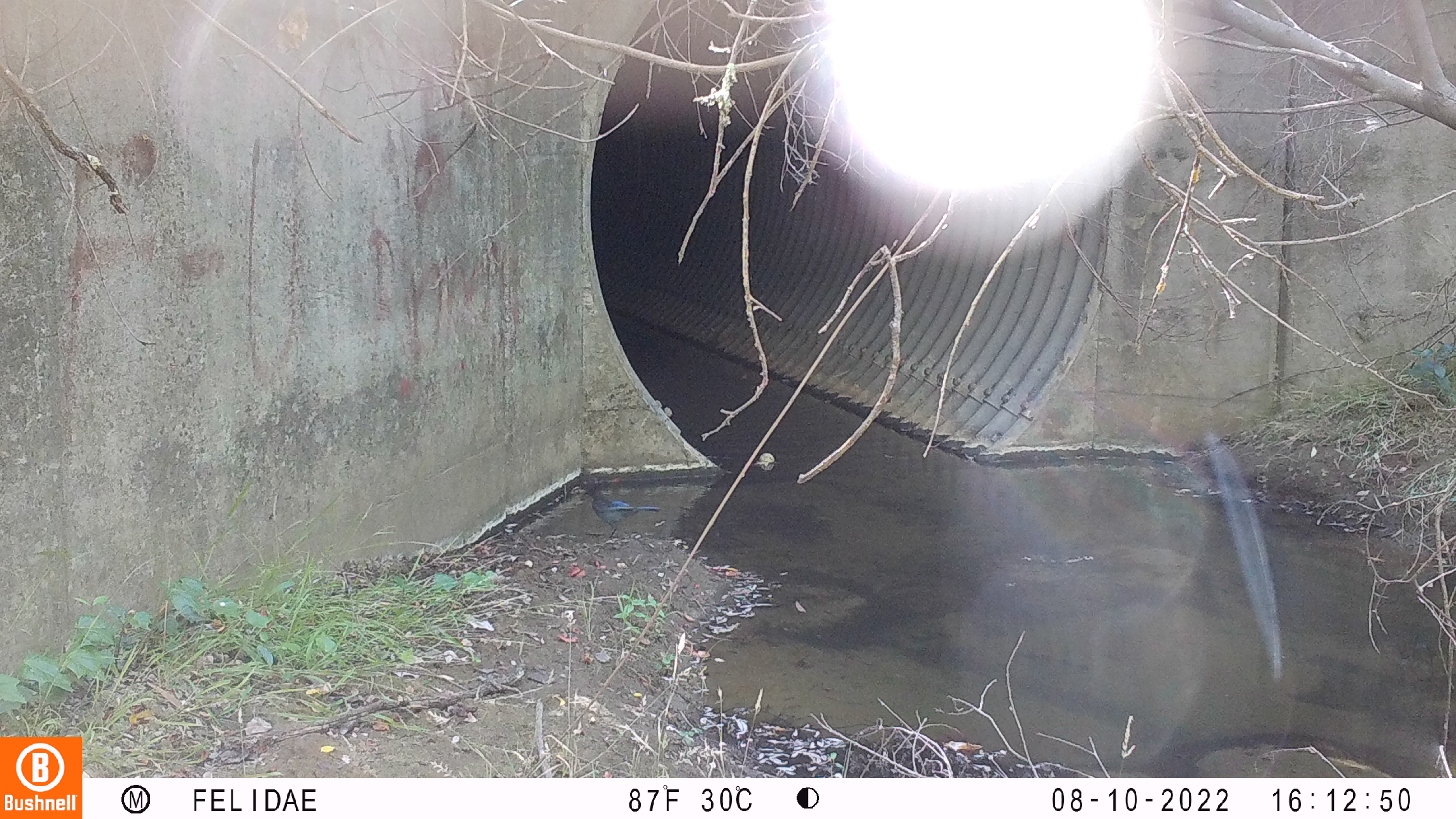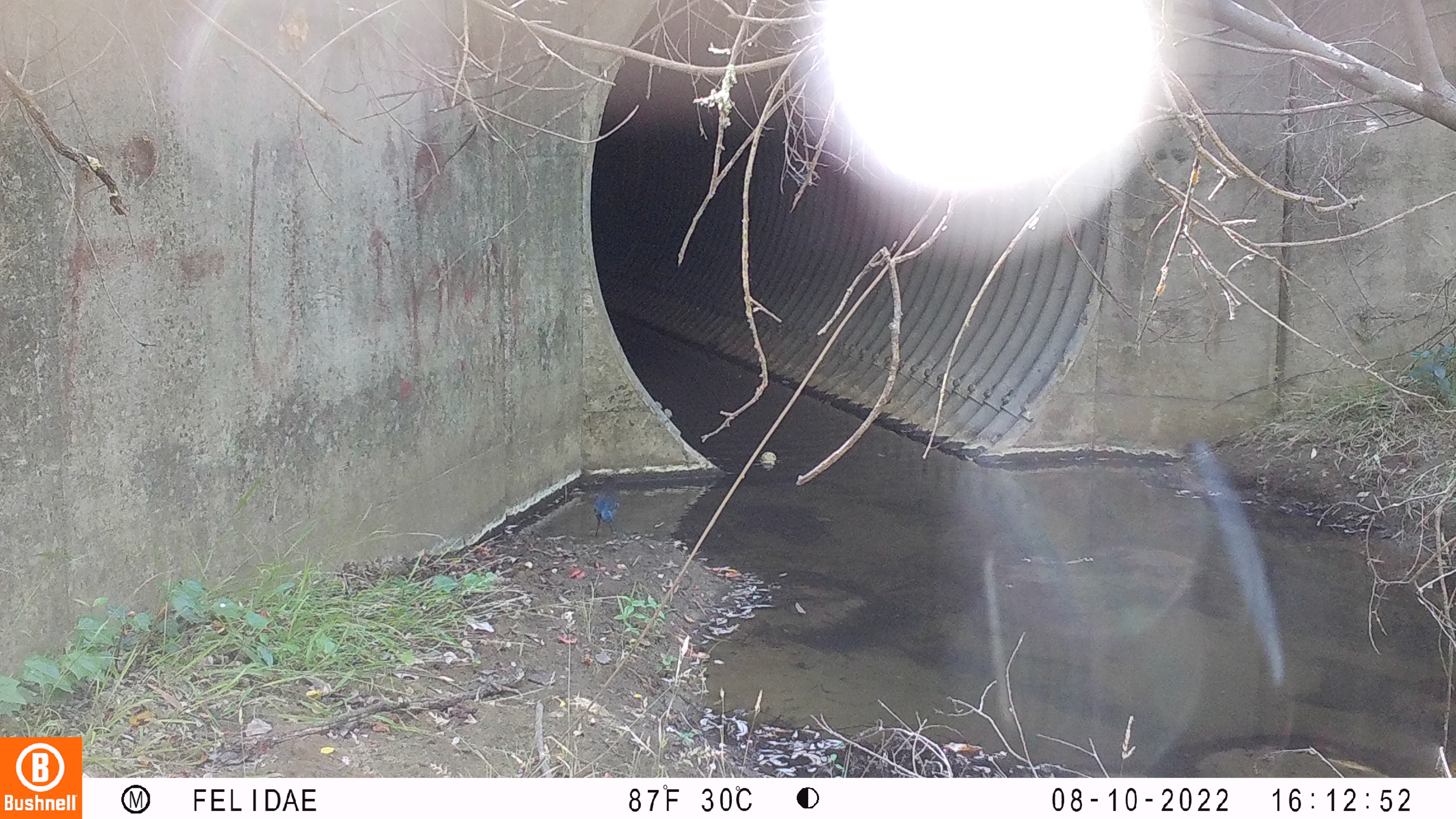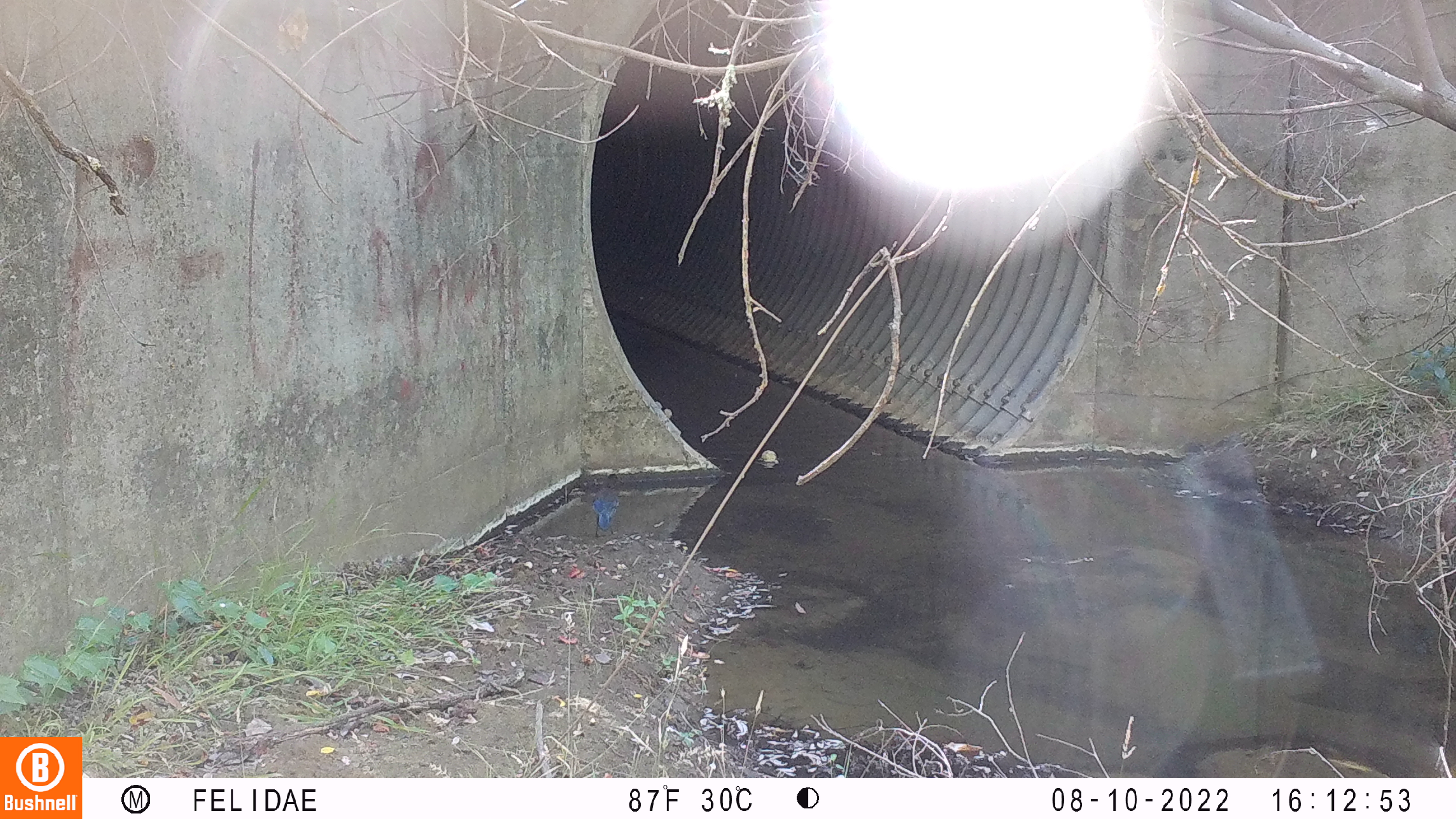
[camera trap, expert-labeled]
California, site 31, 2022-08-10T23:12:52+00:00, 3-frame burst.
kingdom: Animalia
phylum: Chordata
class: Aves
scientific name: Aves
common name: bird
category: unknown bird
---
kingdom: Animalia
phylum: Chordata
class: Aves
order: Passeriformes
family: Corvidae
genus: Cyanocitta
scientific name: Cyanocitta stelleri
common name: steller's jay